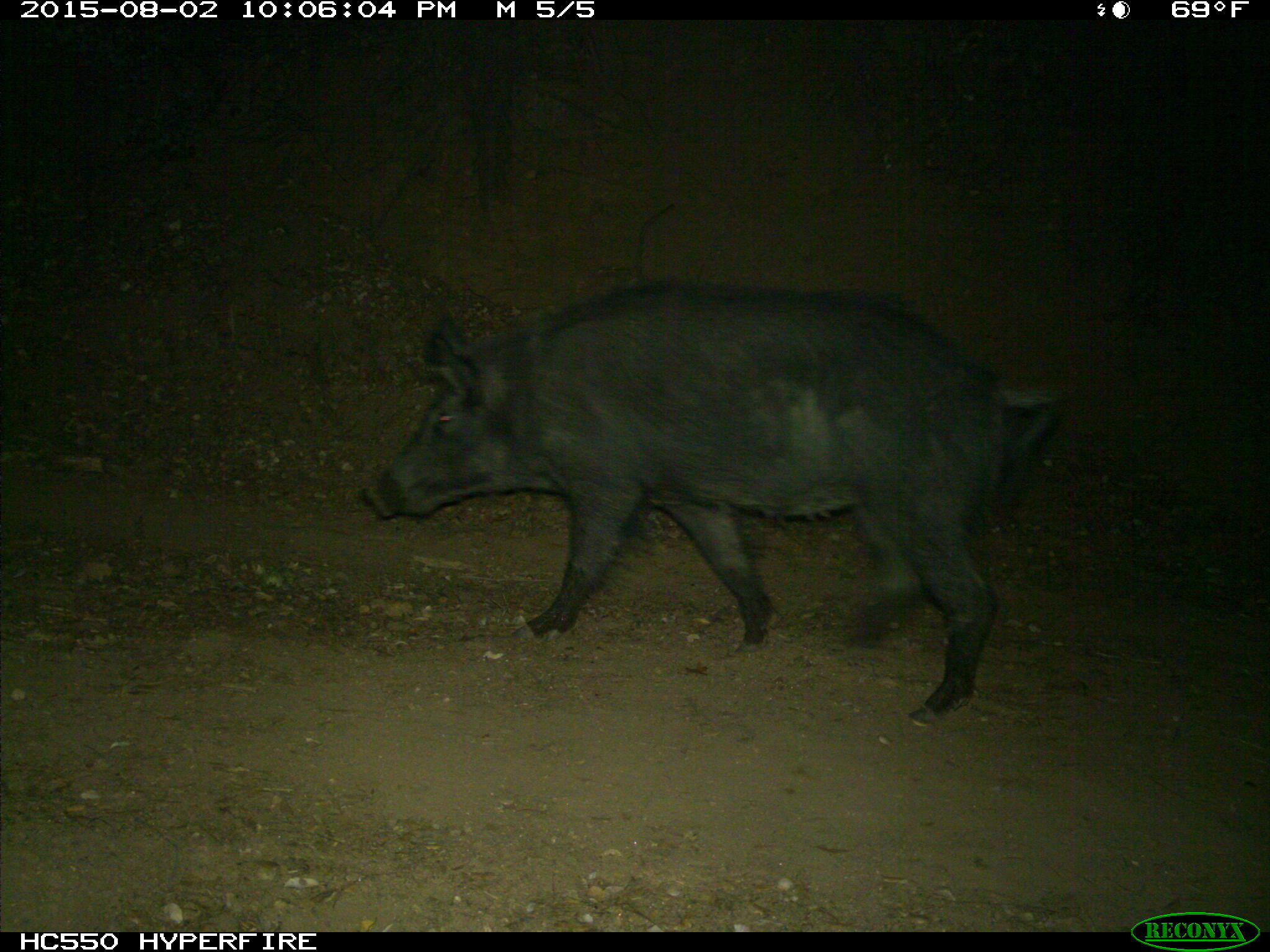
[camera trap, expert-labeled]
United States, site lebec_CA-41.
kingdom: Animalia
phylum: Chordata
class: Mammalia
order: Artiodactyla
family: Suidae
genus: Sus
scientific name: Sus scrofa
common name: wild boar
Sus scrofa (wild boar).